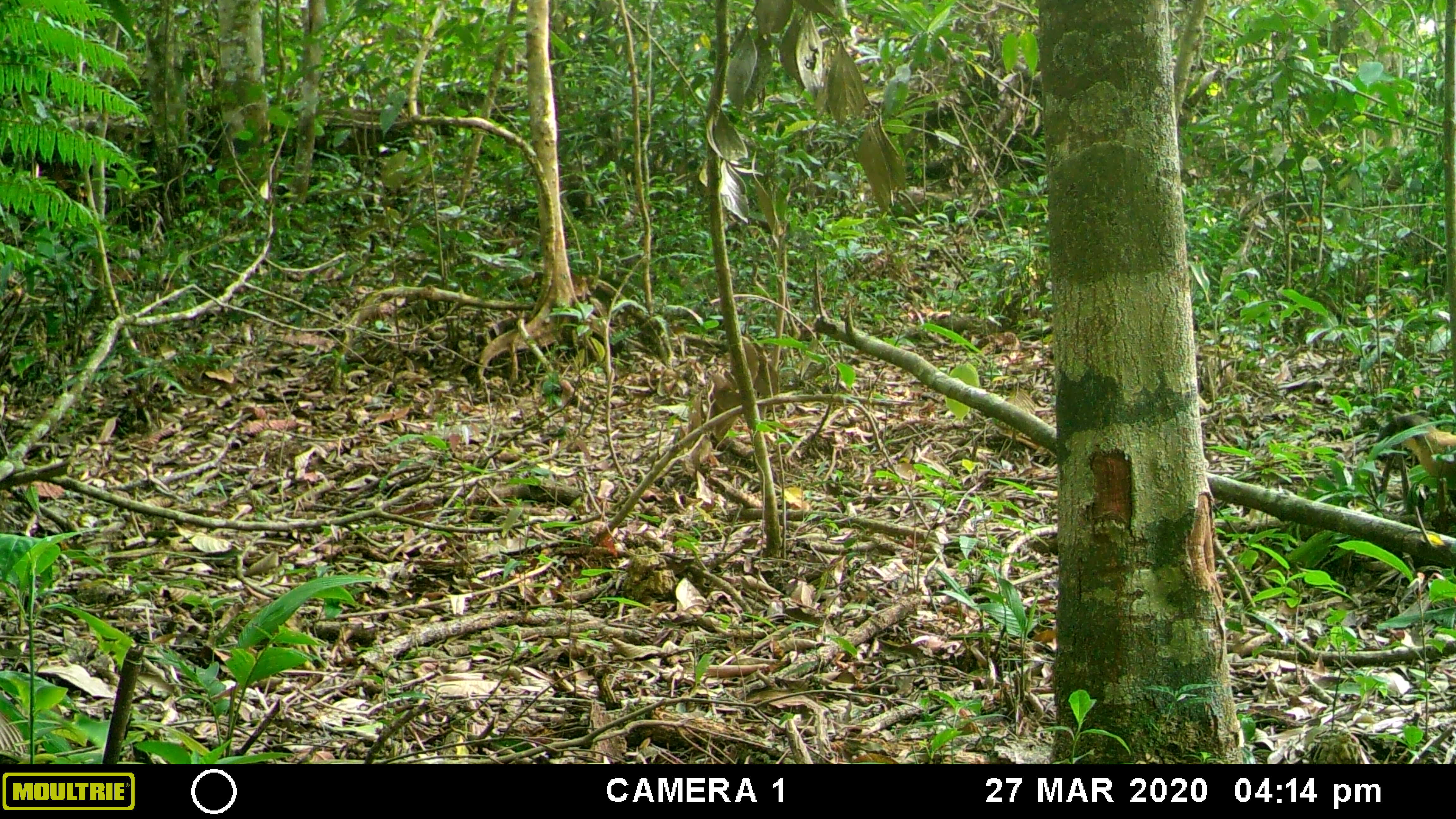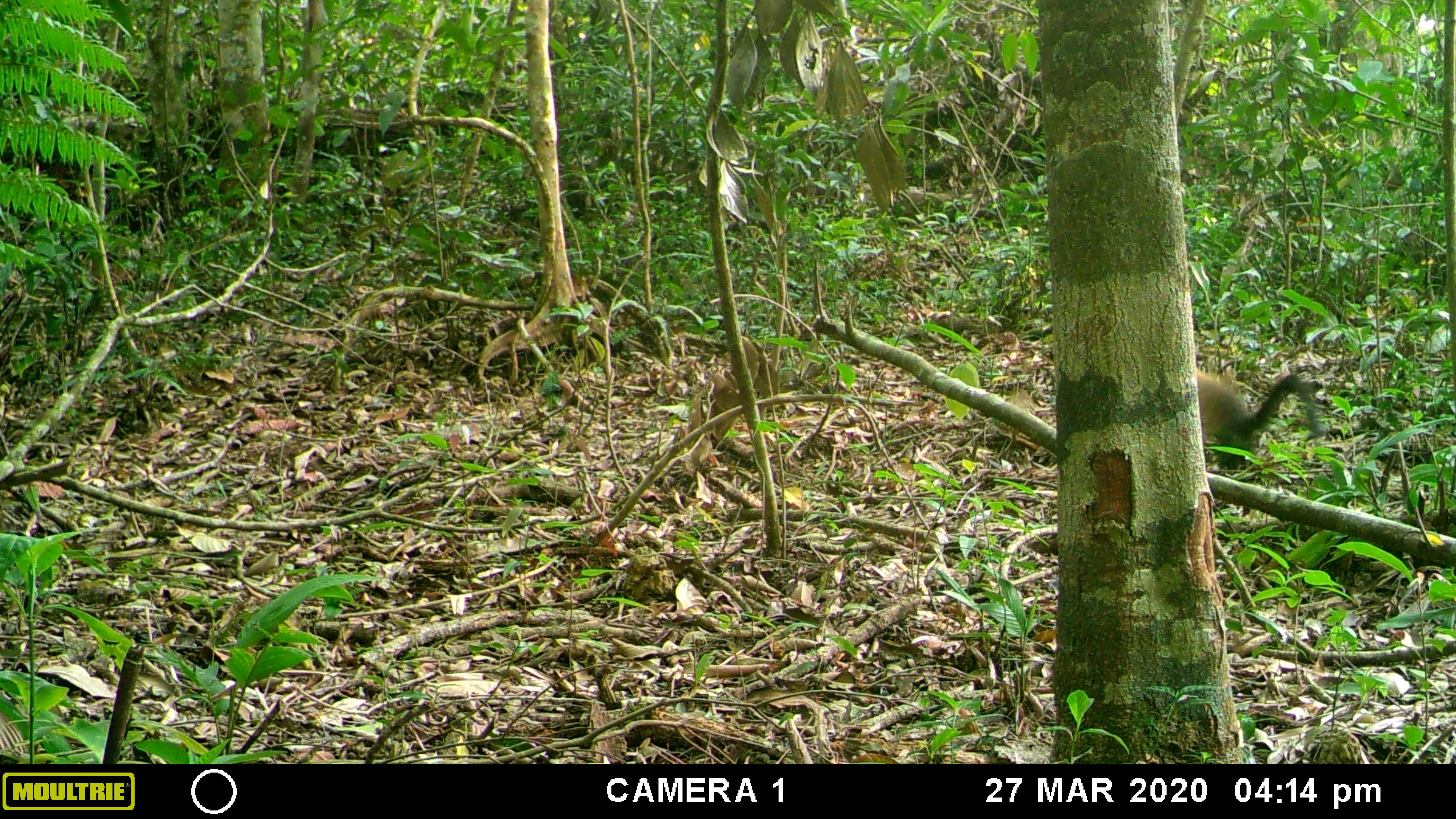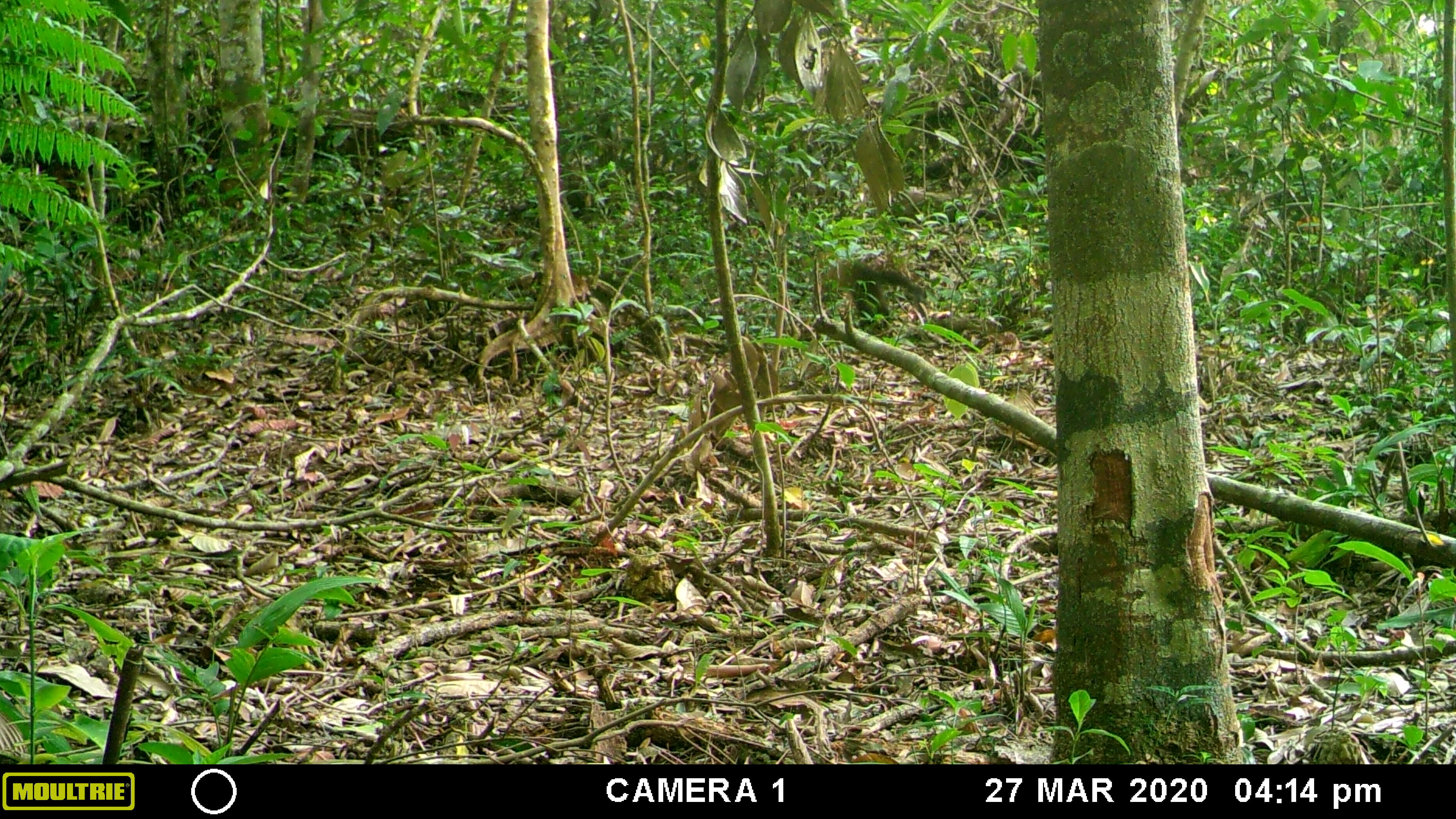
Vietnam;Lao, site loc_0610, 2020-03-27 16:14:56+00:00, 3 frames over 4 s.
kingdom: Animalia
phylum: Chordata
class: Mammalia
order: Carnivora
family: Mustelidae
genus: Martes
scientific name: Martes flavigula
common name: yellow-throated marten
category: yellow throated marten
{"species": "yellow throated marten (yellow-throated marten) (Martes flavigula)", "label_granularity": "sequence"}